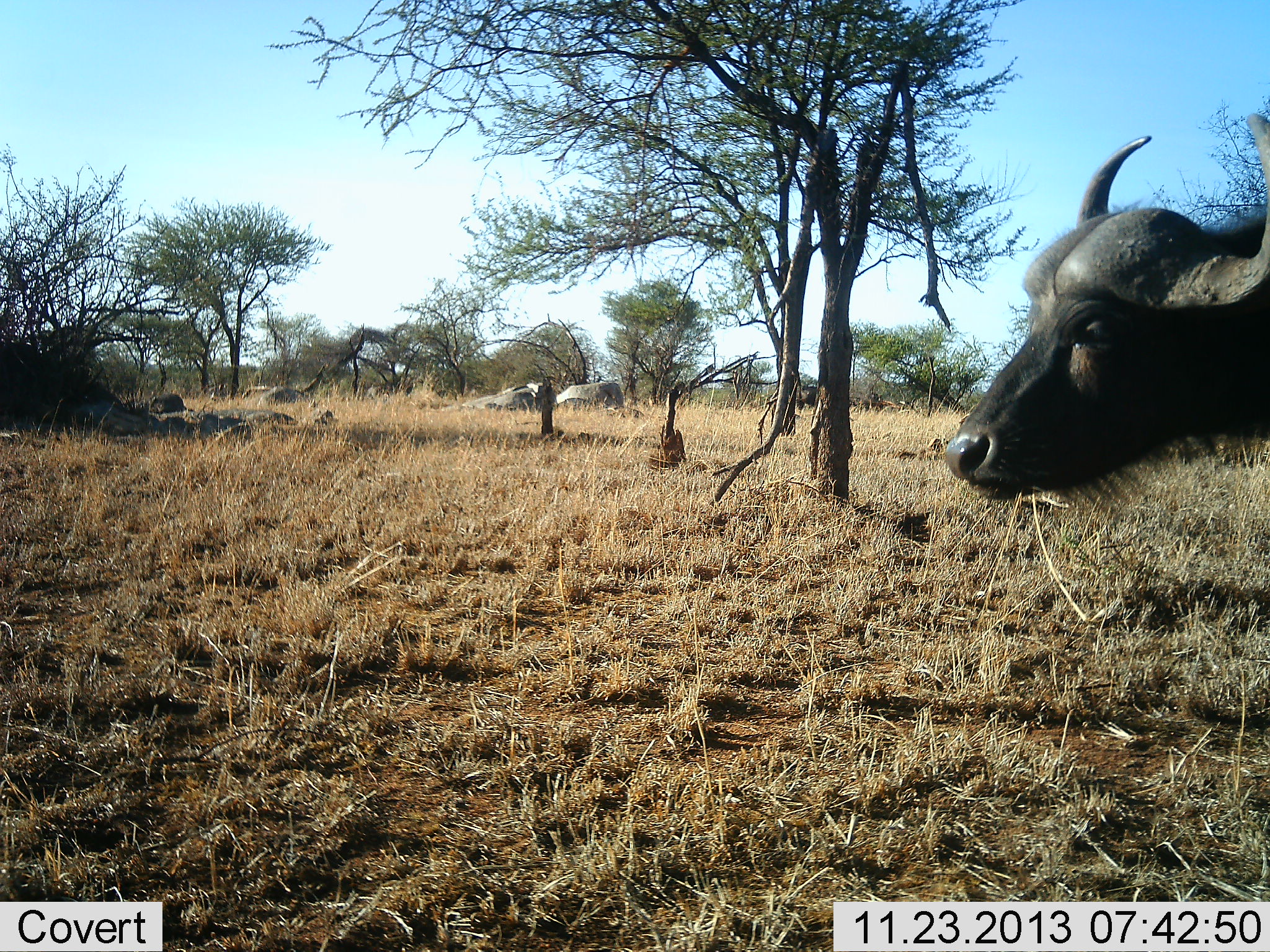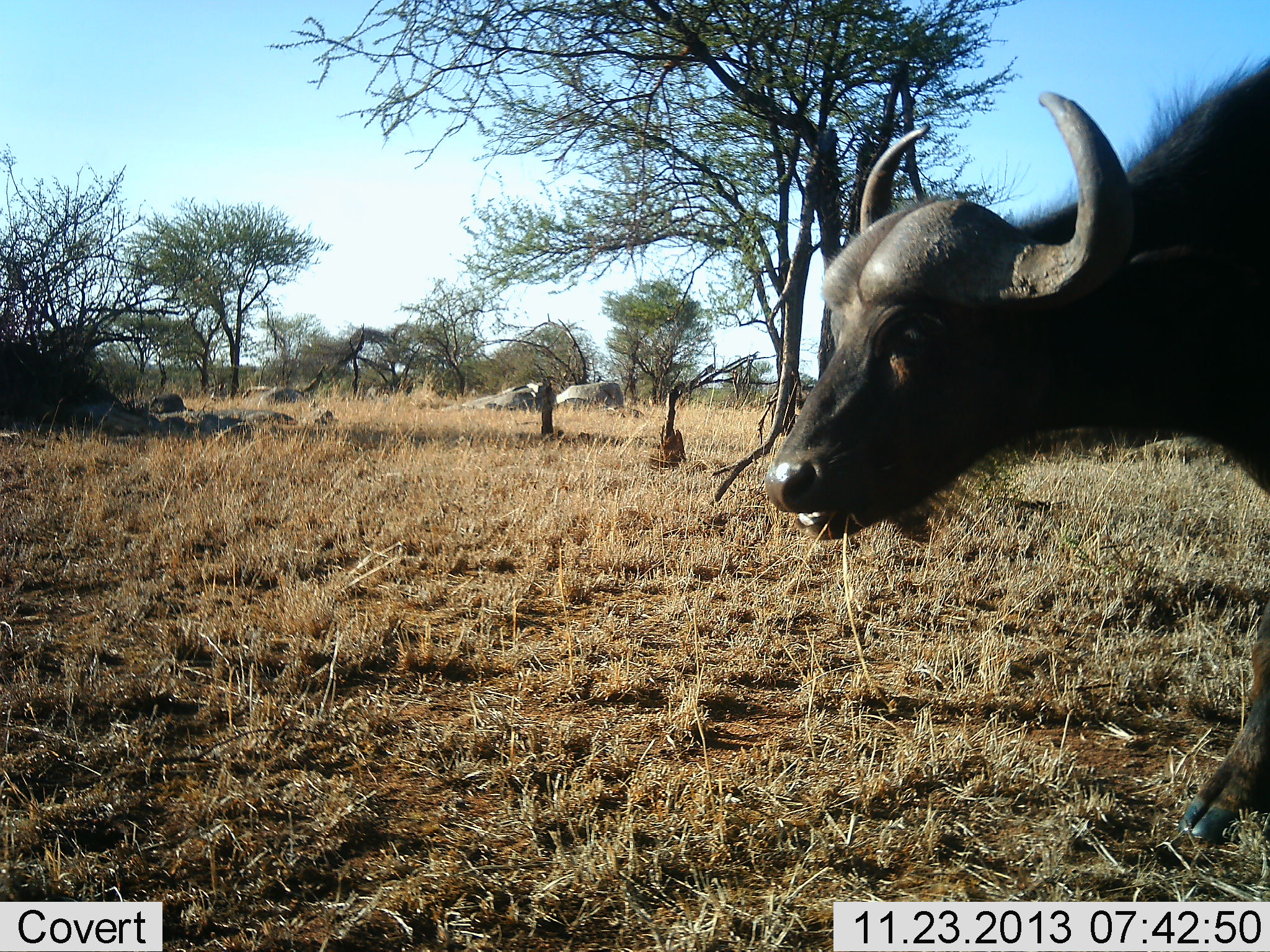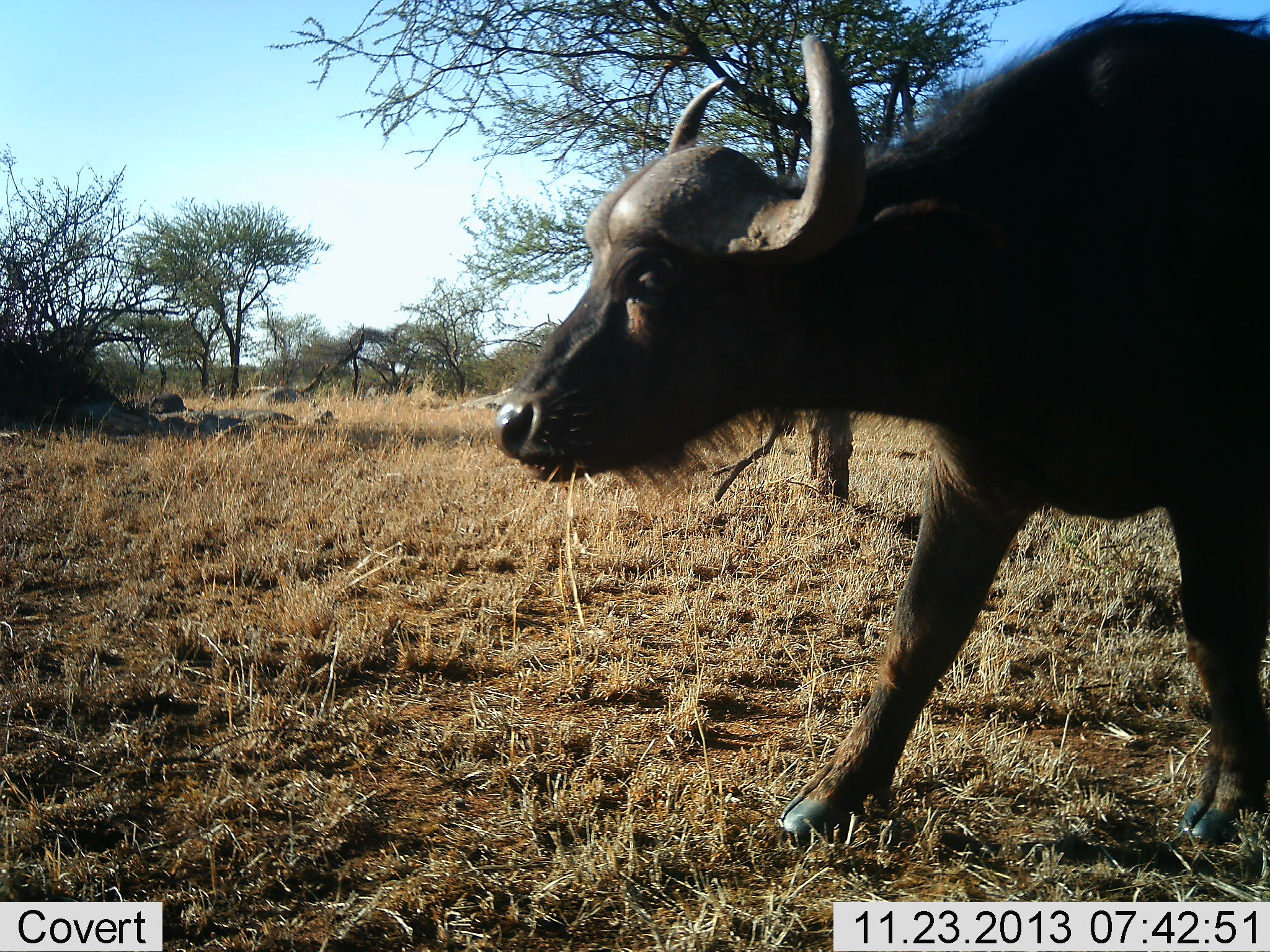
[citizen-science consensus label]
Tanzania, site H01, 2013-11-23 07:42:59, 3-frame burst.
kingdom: Animalia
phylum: Chordata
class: Mammalia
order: Artiodactyla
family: Bovidae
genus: Syncerus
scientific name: Syncerus caffer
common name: cape buffalo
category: buffalo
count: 1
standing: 40%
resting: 0%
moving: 70%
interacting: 0%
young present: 0%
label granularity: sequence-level